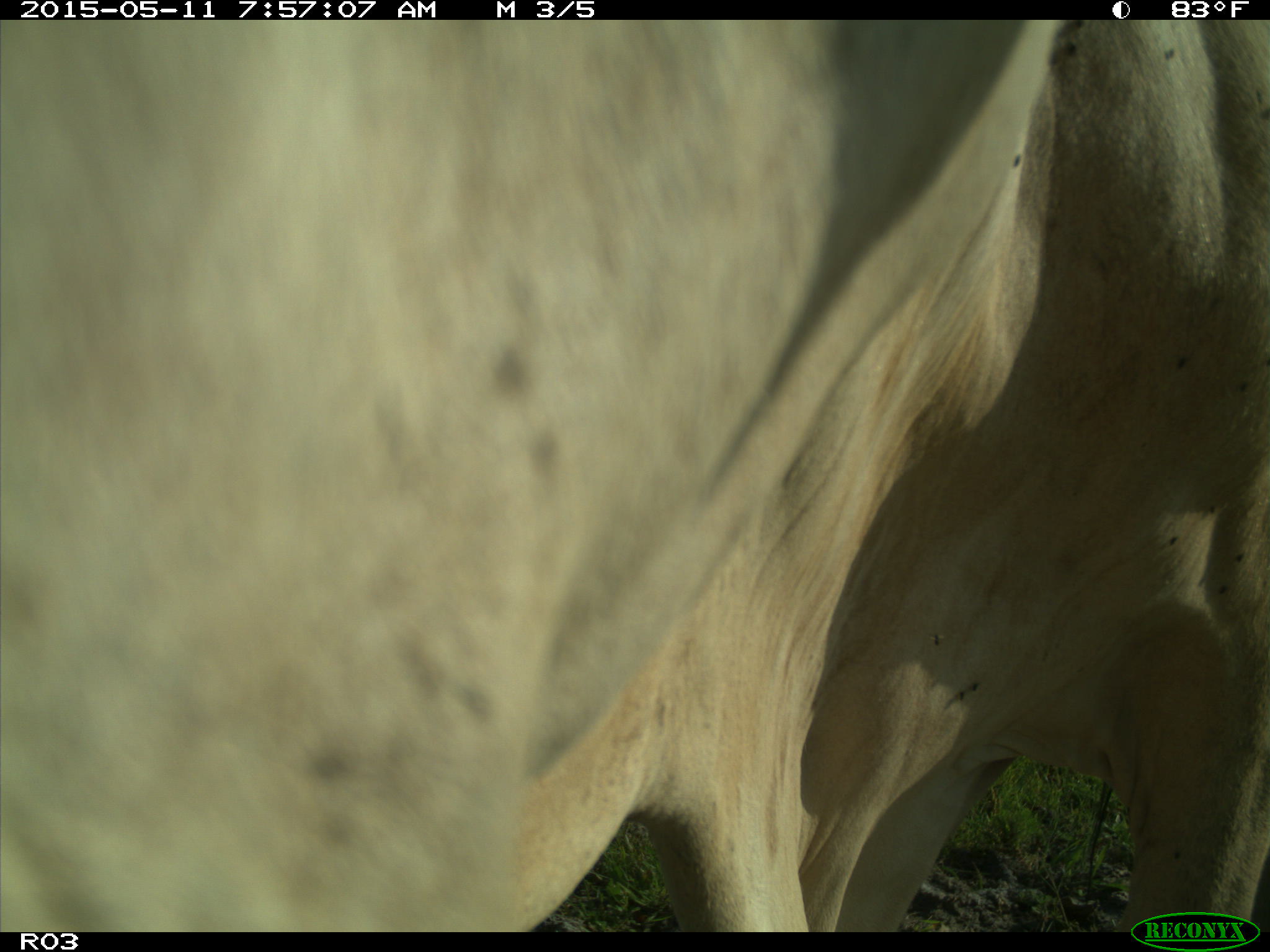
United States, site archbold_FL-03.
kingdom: Animalia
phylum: Chordata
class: Mammalia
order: Artiodactyla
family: Bovidae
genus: Bos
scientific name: Bos taurus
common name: domestic cow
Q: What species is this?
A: Bos taurus (domestic cow).